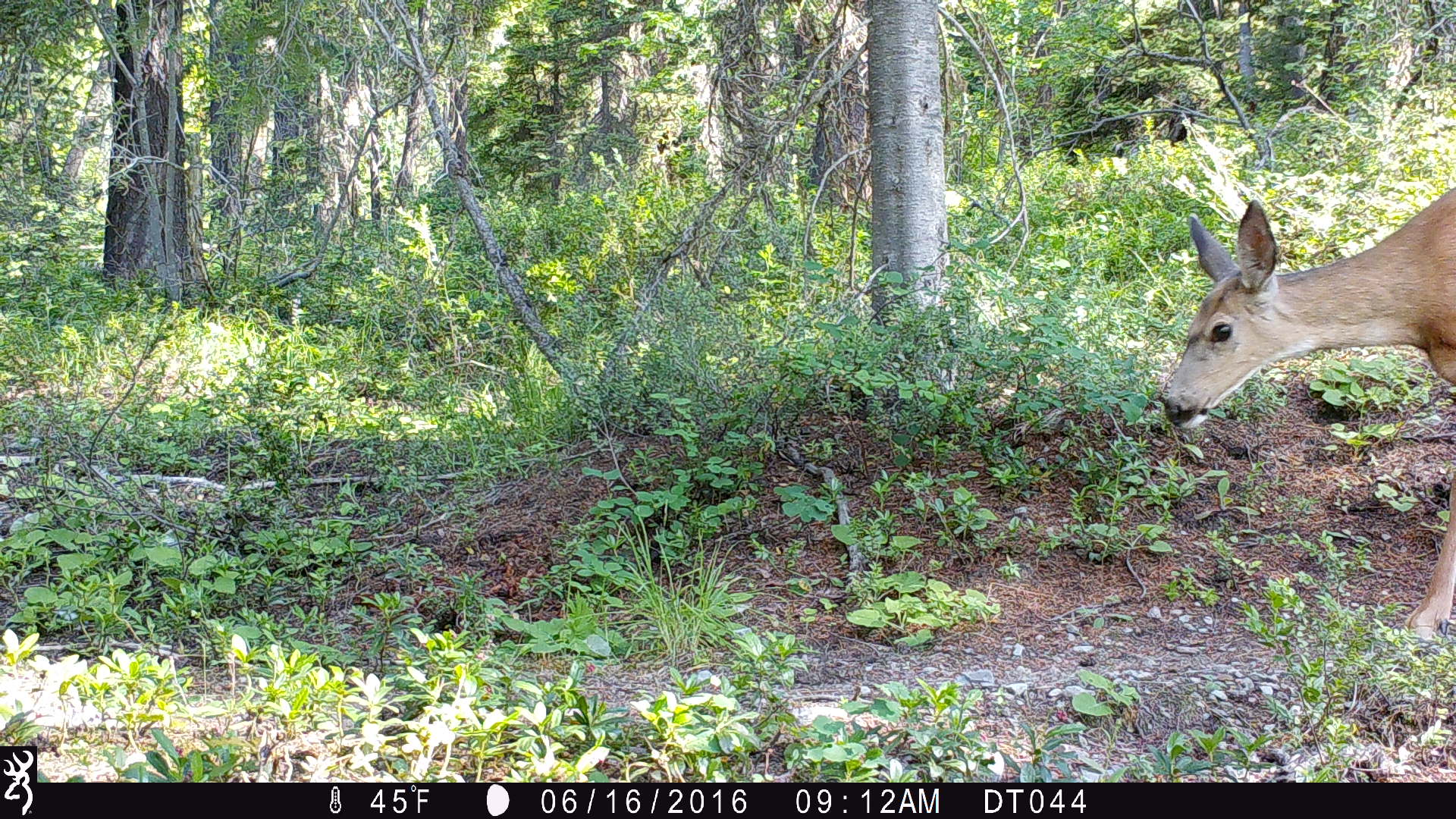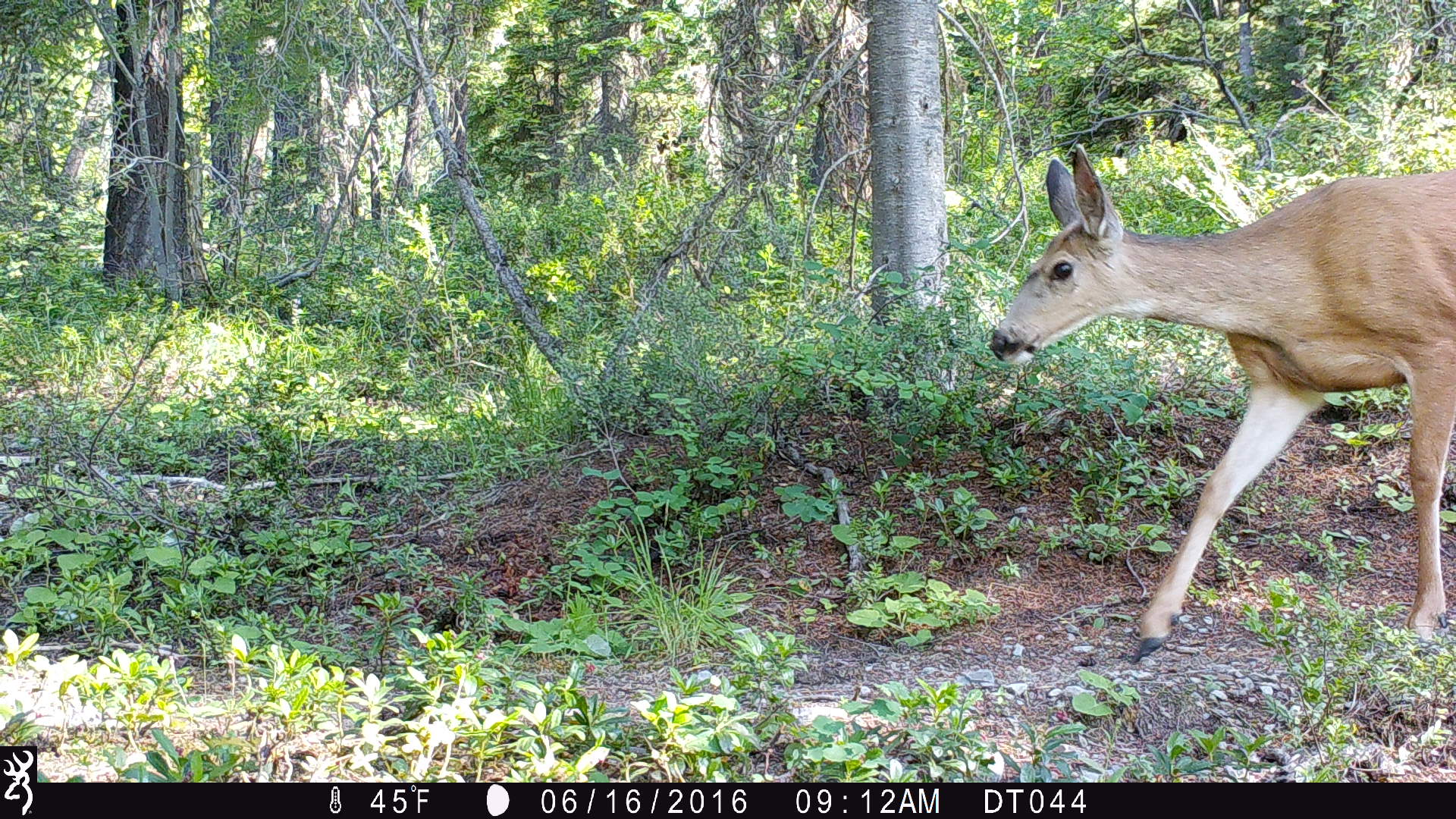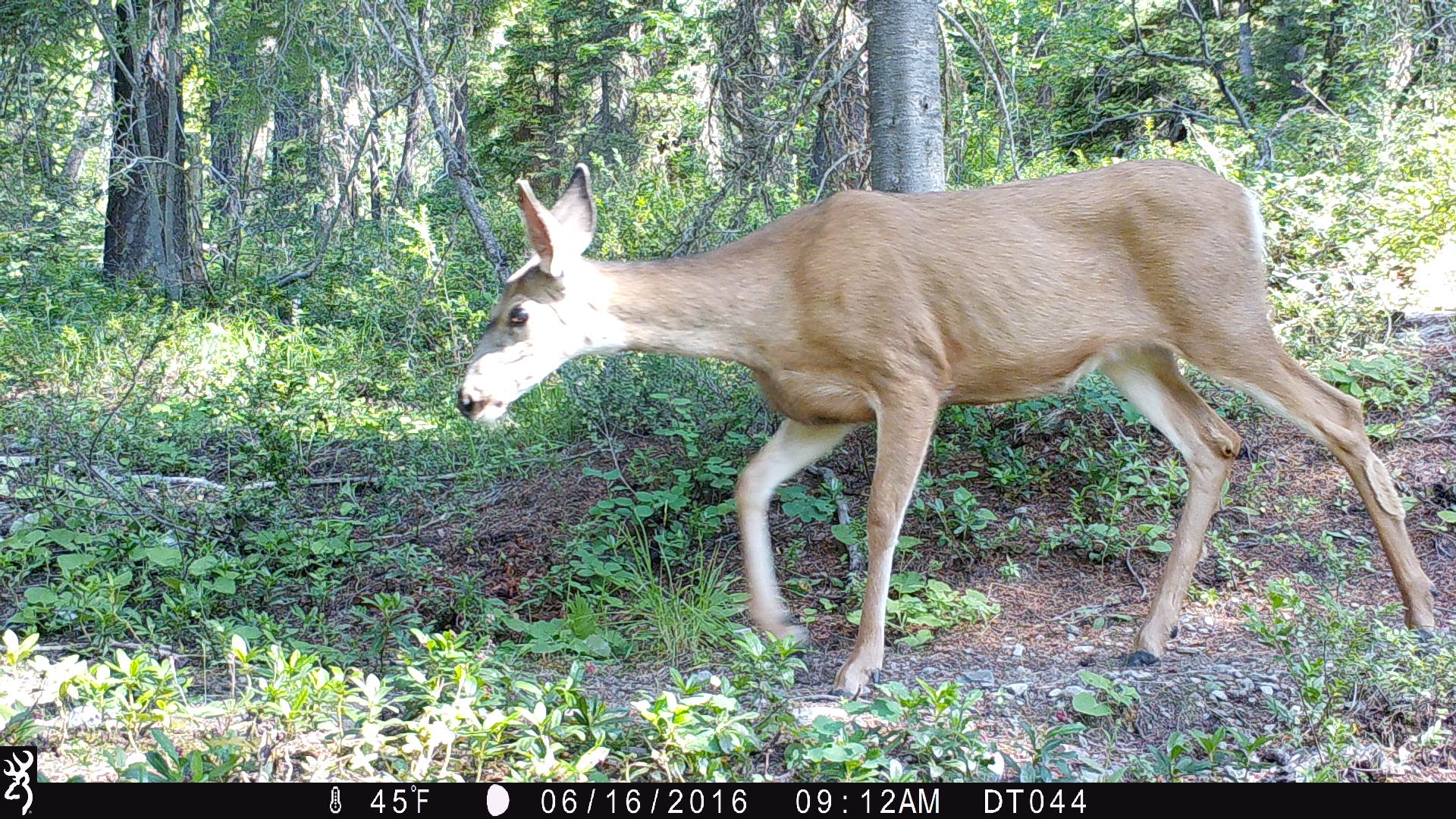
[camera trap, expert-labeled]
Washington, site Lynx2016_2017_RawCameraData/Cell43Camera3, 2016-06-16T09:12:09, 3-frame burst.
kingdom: Animalia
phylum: Chordata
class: Mammalia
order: Artiodactyla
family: Cervidae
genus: Odocoileus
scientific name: Odocoileus hemionus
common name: mule deer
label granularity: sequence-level